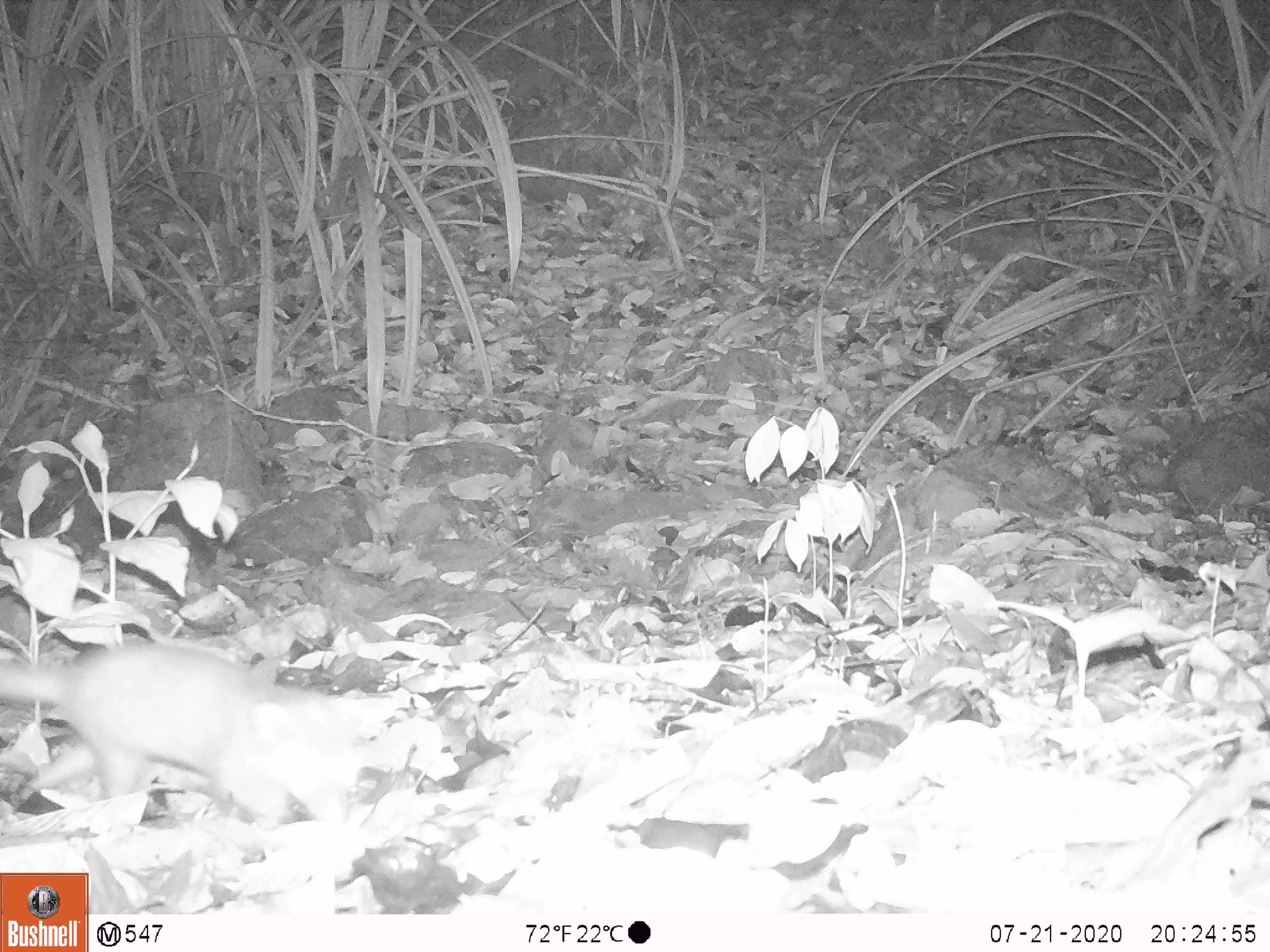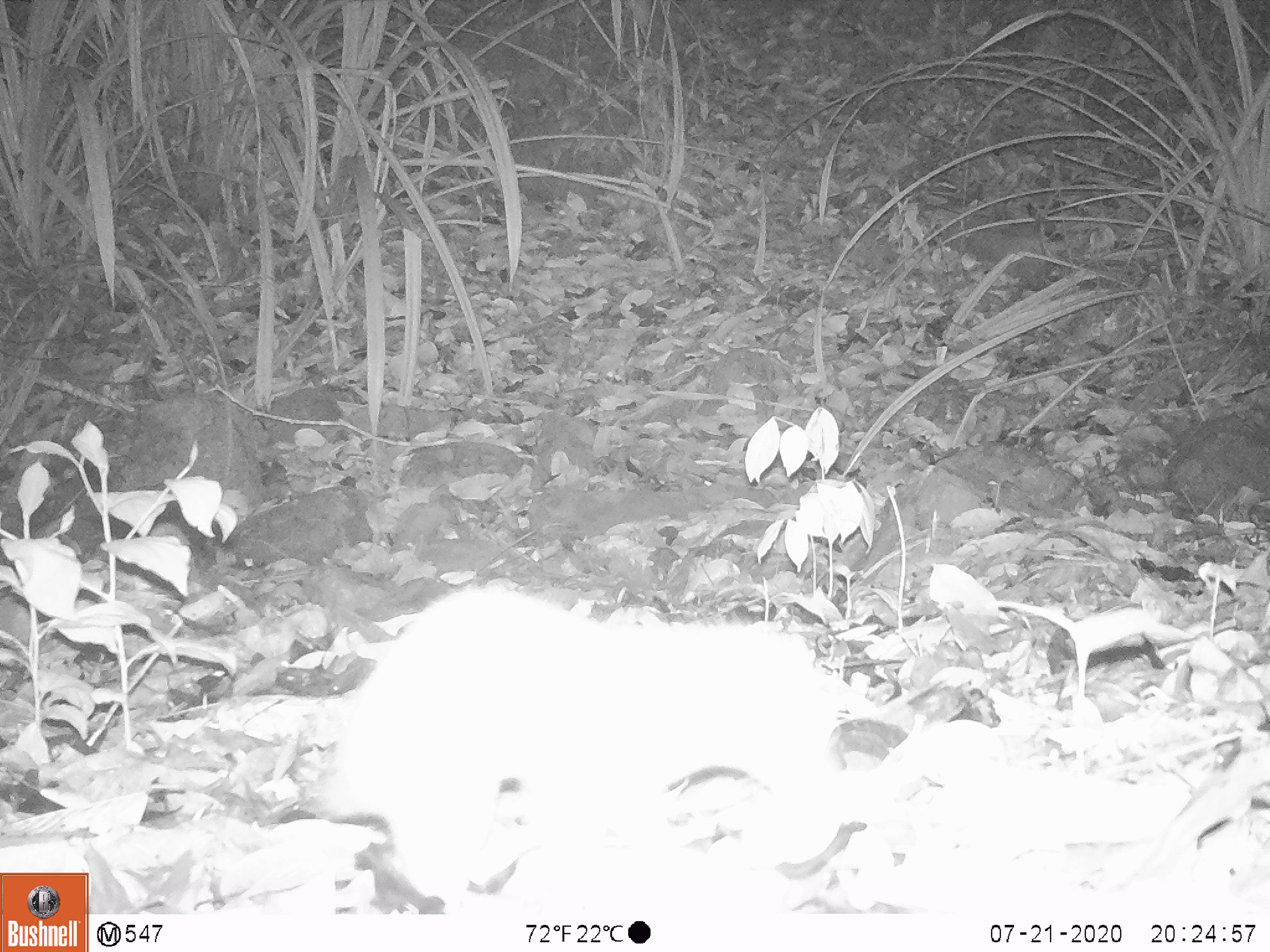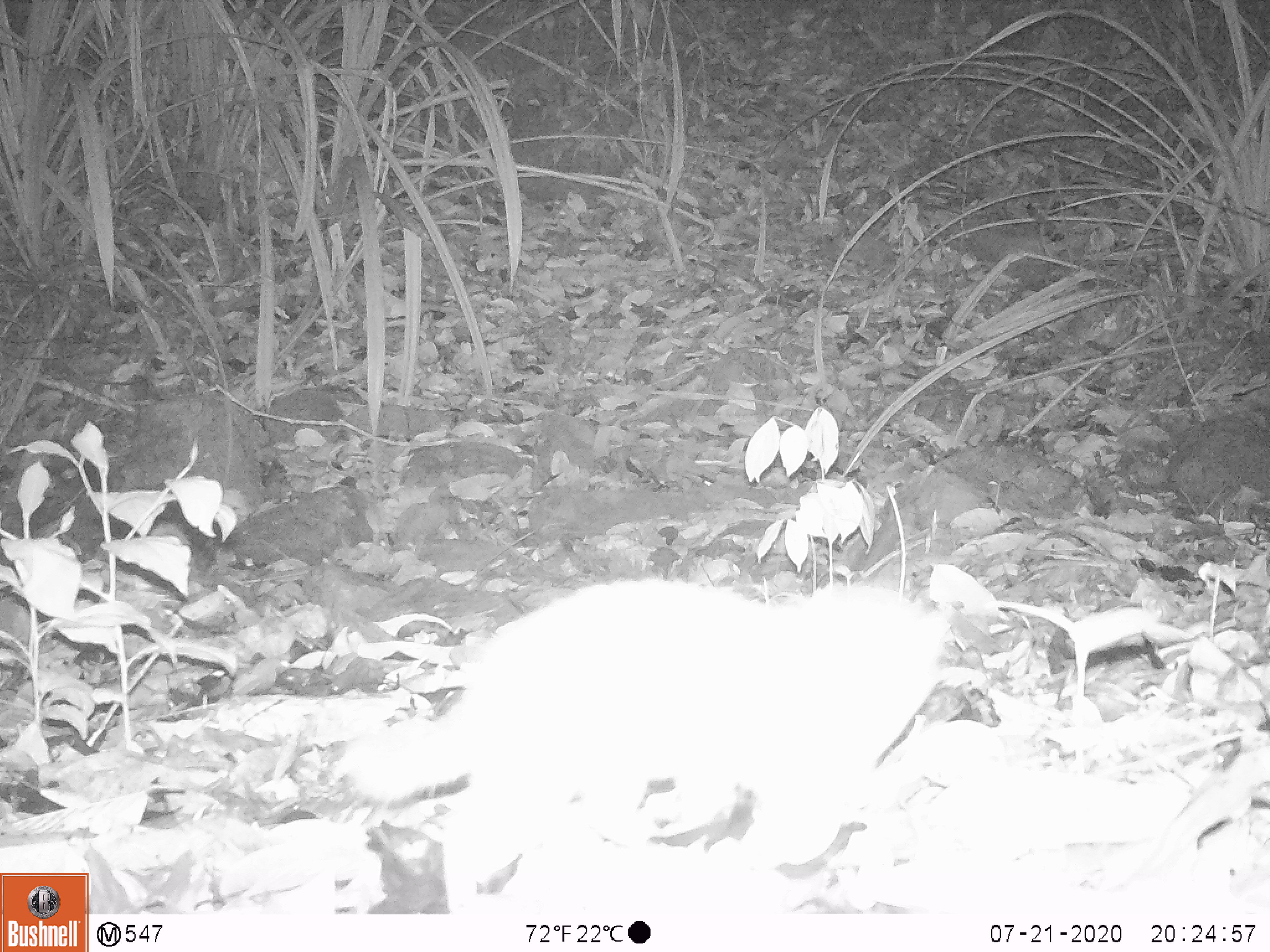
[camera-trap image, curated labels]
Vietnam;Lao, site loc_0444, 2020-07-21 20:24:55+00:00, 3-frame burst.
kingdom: Animalia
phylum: Chordata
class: Mammalia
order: Carnivora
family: Mustelidae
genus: Melogale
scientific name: Melogale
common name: ferret badger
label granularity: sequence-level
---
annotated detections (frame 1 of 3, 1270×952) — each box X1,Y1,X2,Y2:
ferret badger: 0,641,395,832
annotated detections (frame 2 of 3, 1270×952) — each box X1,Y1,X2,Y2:
ferret badger: 301,585,844,908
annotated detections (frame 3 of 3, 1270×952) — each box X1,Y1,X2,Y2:
ferret badger: 342,577,944,909